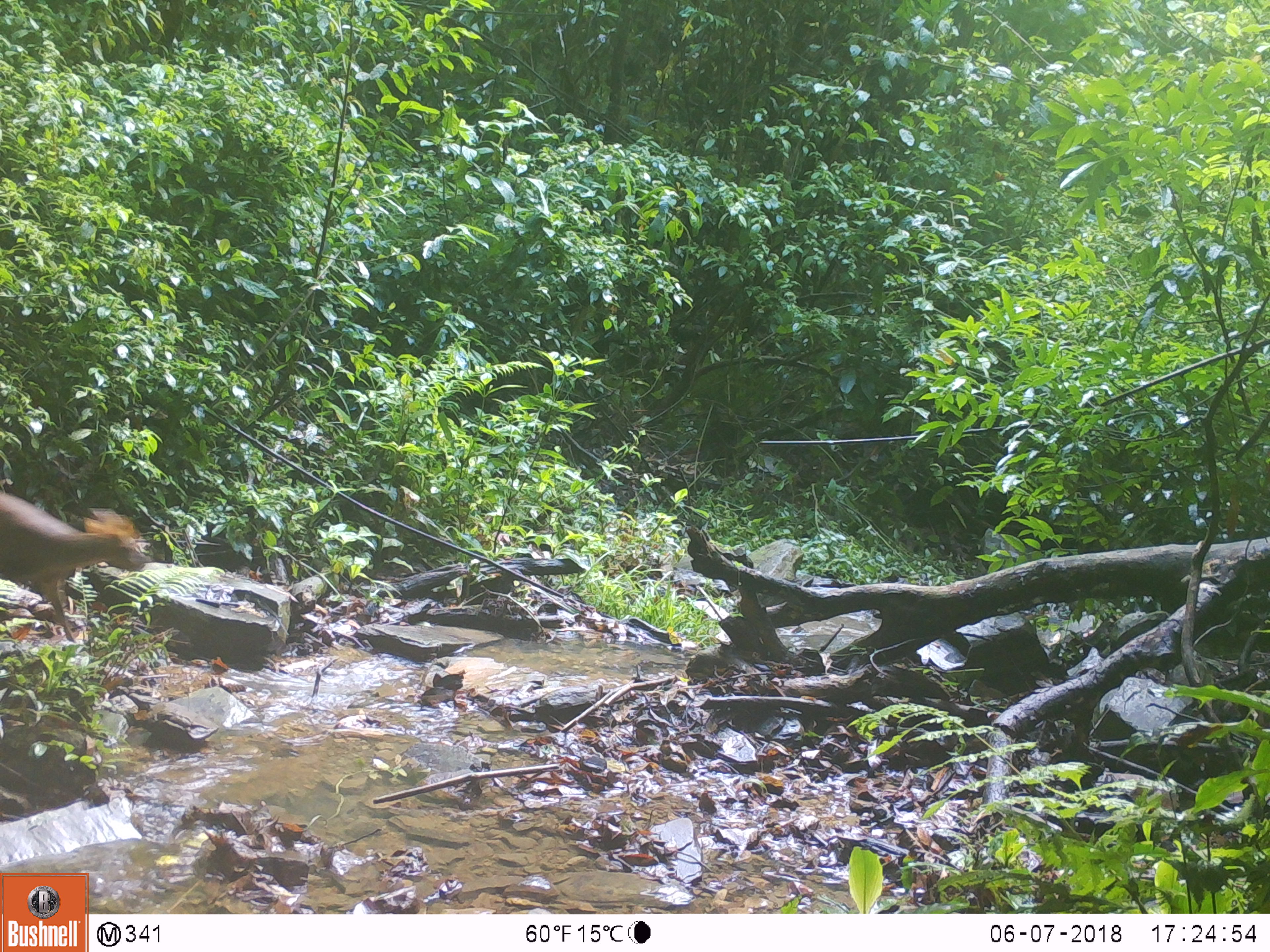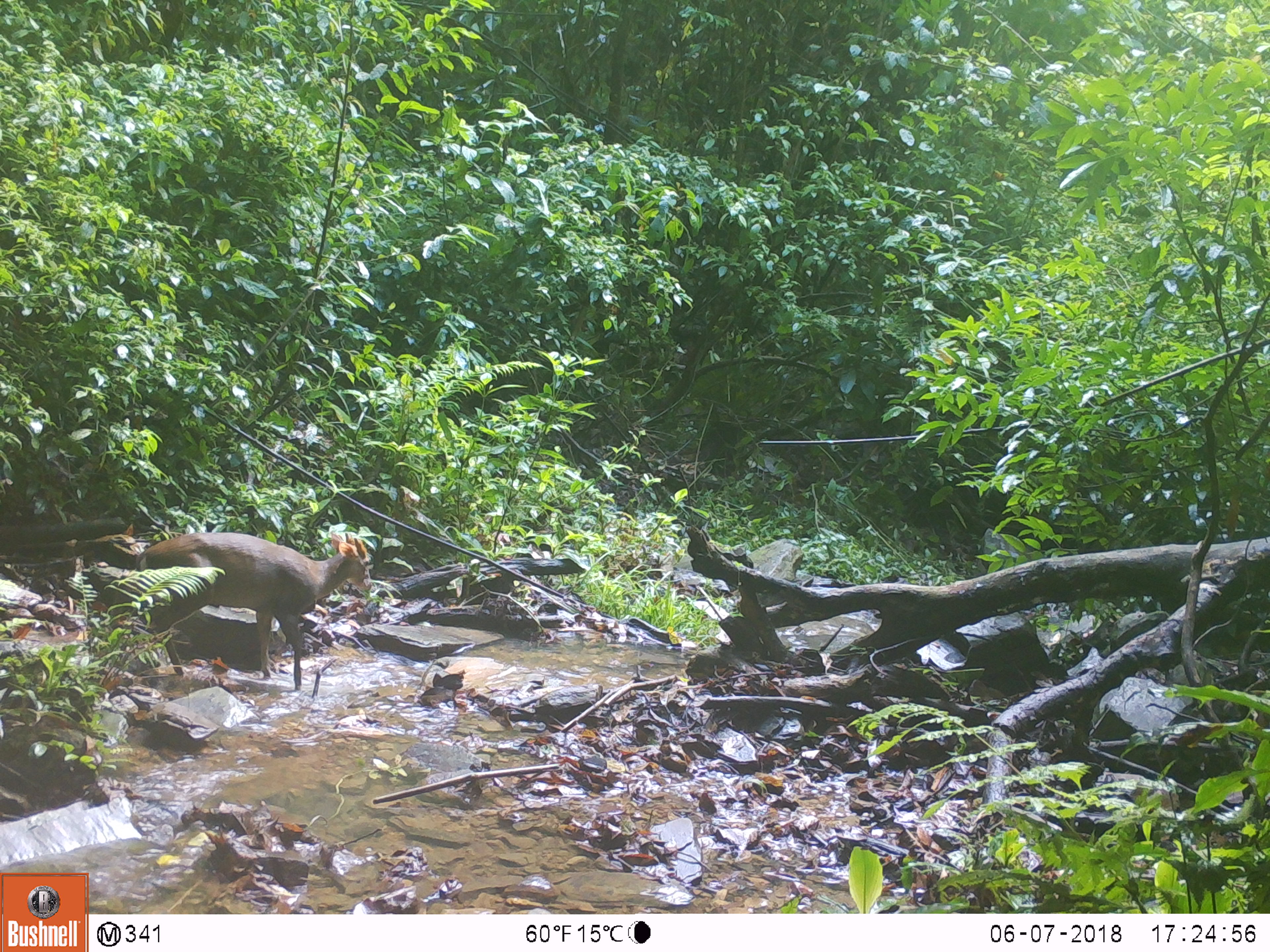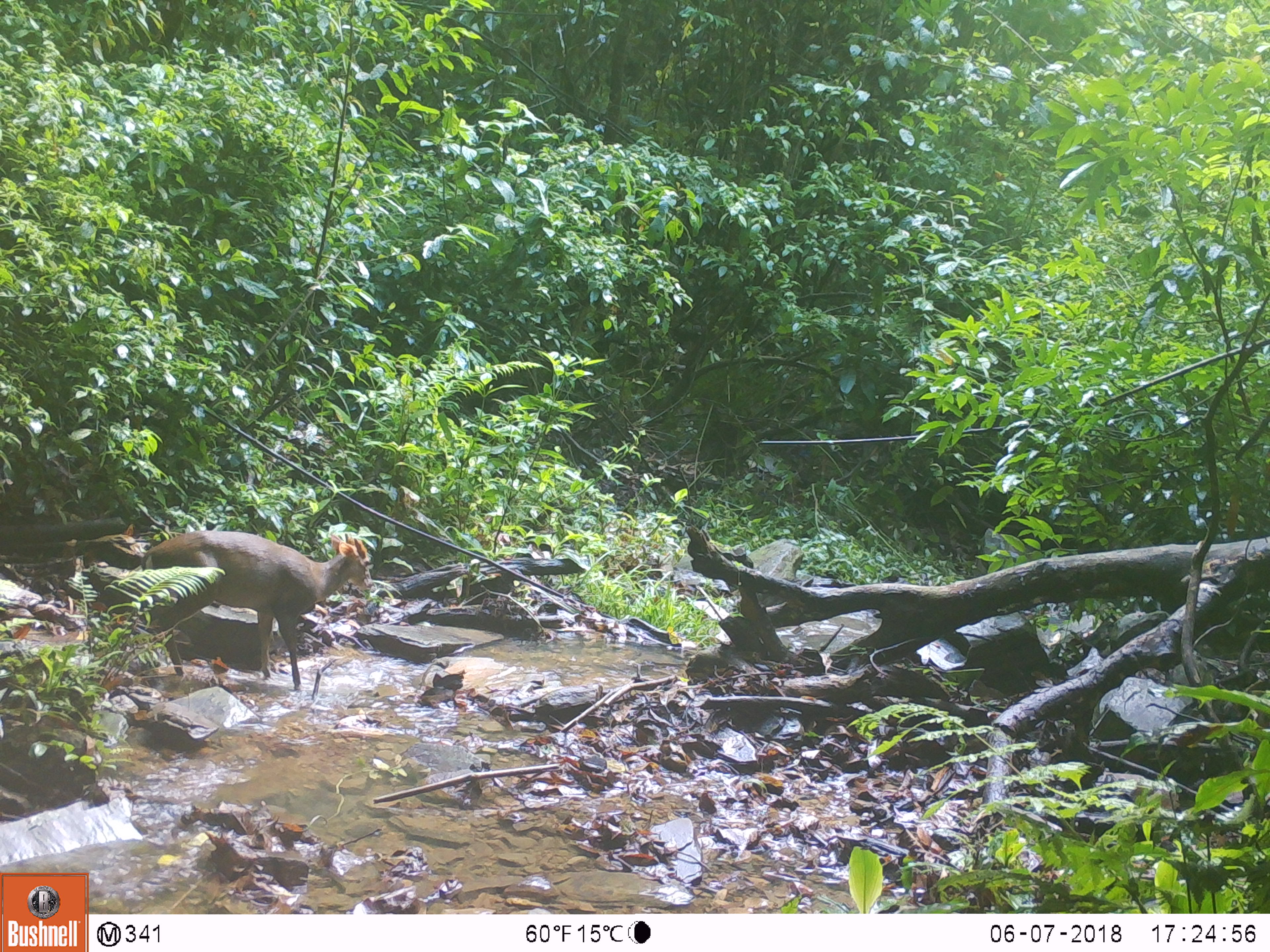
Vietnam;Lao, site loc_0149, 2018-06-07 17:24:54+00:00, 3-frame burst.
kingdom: Animalia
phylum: Chordata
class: Mammalia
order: Artiodactyla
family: Cervidae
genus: Muntiacus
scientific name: Muntiacus rooseveltorum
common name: roosevelt's muntjac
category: roosevelts muntjac group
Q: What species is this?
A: Roosevelts muntjac group (roosevelt's muntjac) (Muntiacus rooseveltorum).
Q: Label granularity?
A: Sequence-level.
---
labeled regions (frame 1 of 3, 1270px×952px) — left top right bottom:
roosevelts muntjac group: 0 490 150 642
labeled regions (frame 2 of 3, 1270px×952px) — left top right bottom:
roosevelts muntjac group: 134 531 373 692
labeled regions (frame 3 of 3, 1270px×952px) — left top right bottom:
roosevelts muntjac group: 140 529 374 691